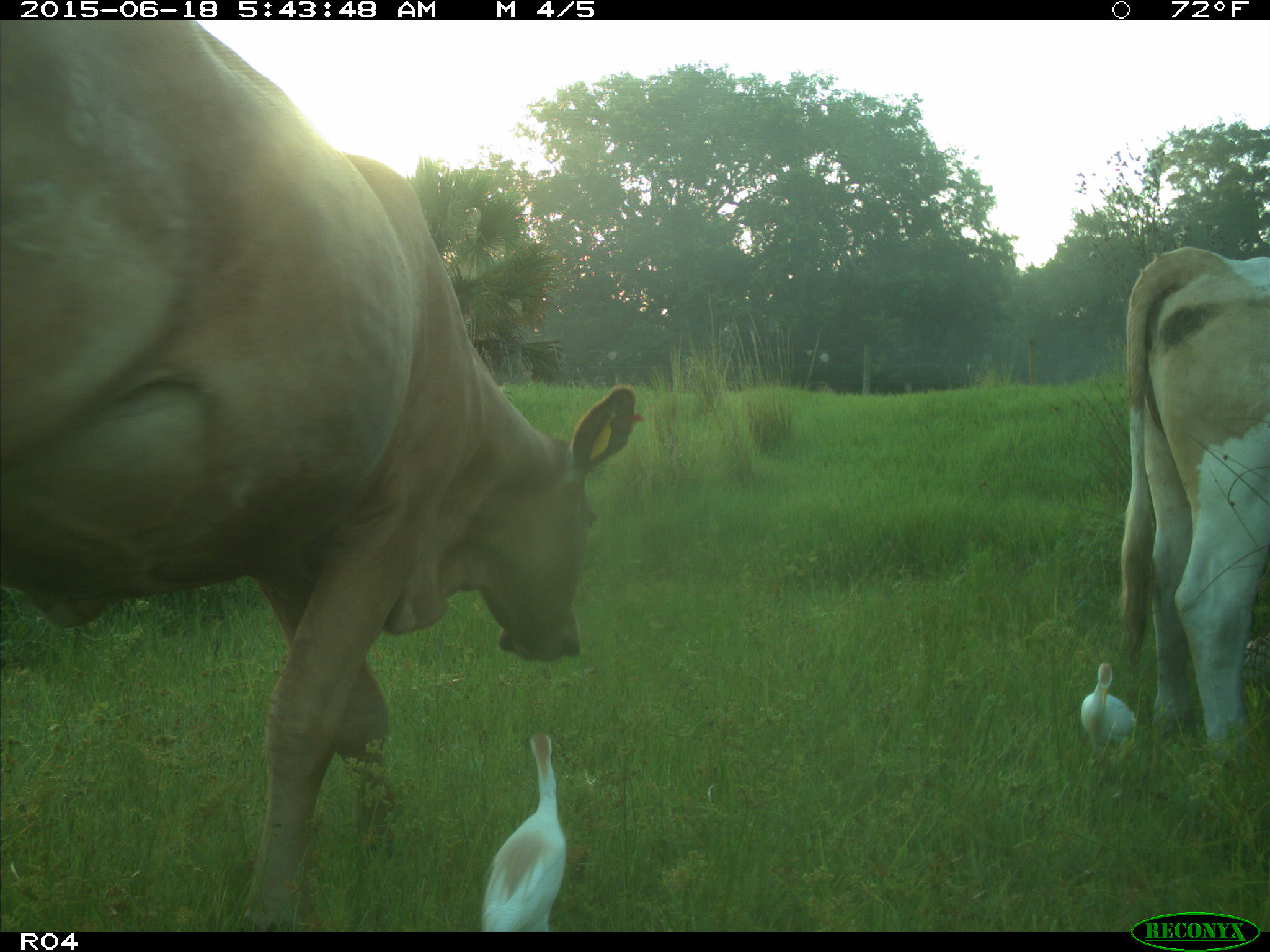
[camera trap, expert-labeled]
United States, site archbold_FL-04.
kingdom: Animalia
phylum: Chordata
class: Mammalia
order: Artiodactyla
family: Bovidae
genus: Bos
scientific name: Bos taurus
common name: domestic cow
Bos taurus (domestic cow).